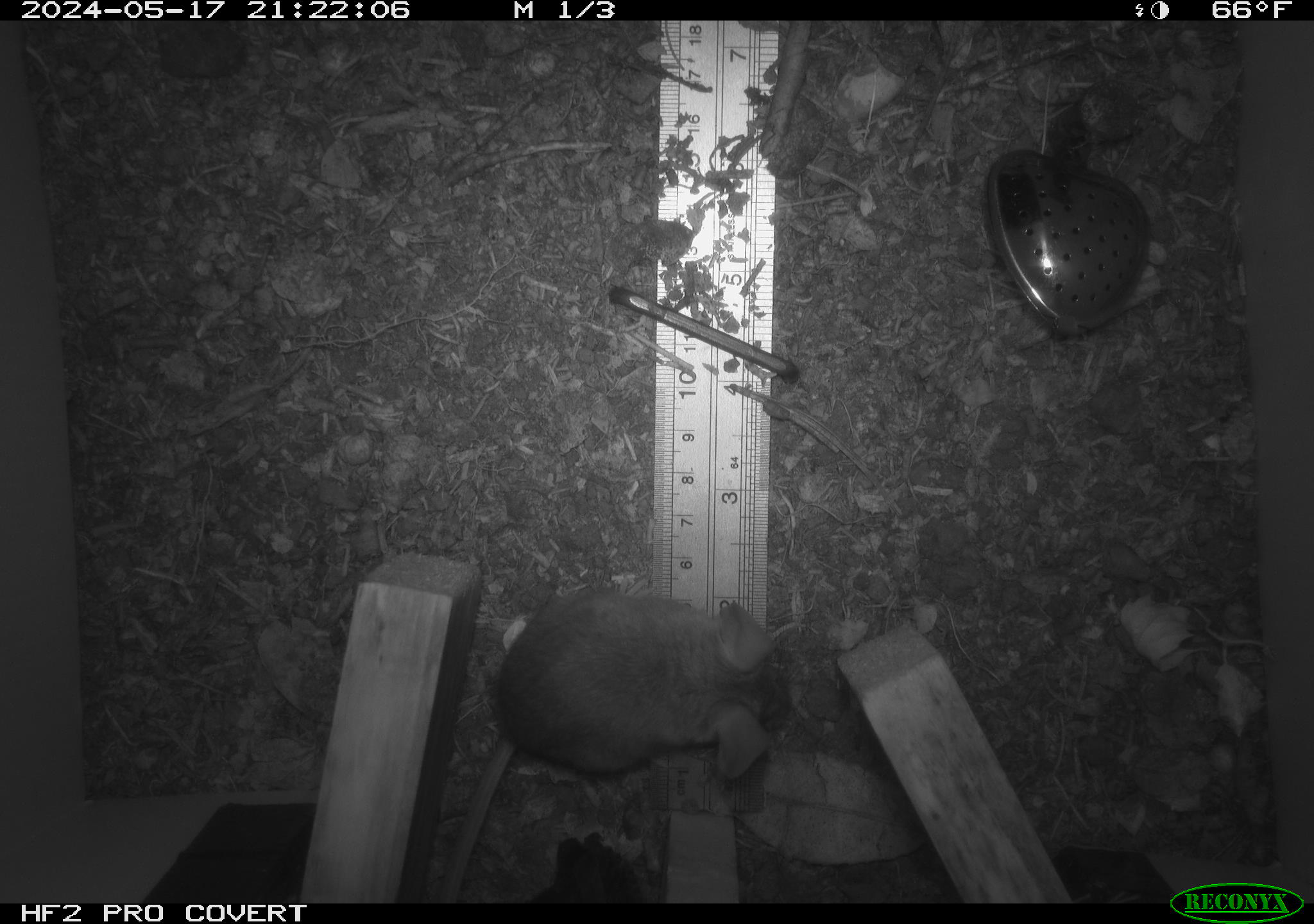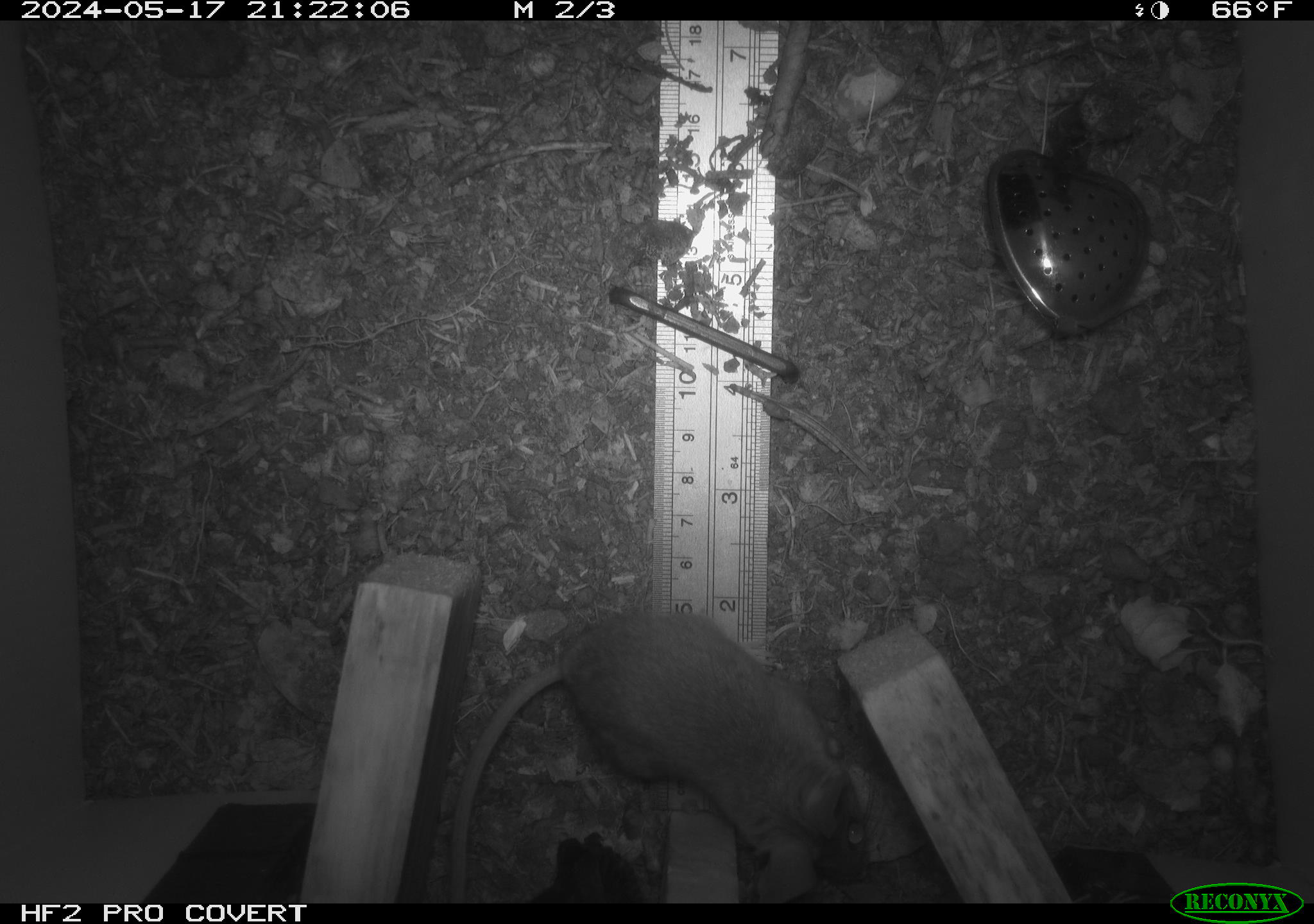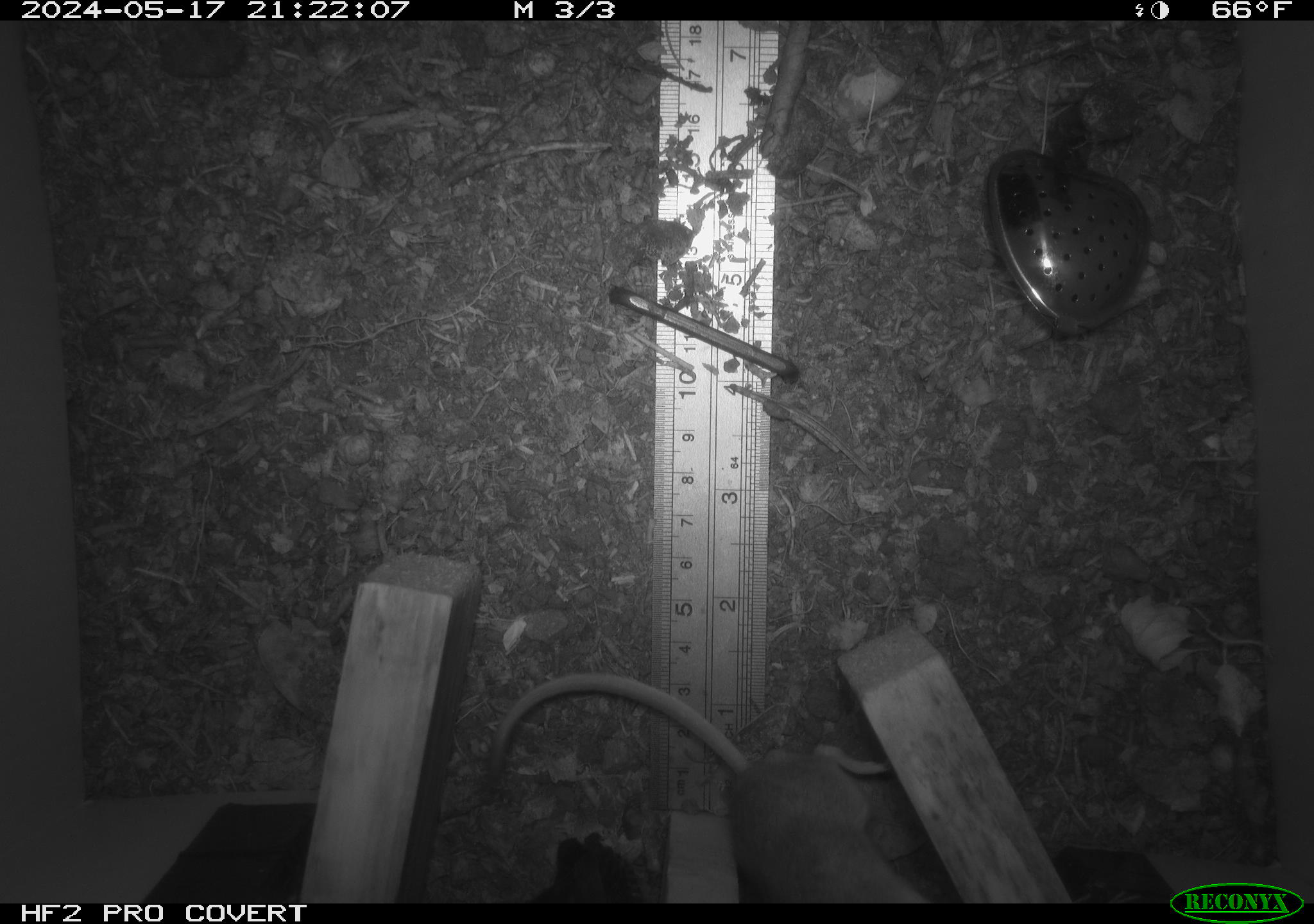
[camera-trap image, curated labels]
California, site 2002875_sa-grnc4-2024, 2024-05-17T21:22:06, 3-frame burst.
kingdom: Animalia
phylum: Chordata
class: Mammalia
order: Rodentia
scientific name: Rodentia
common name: rodent